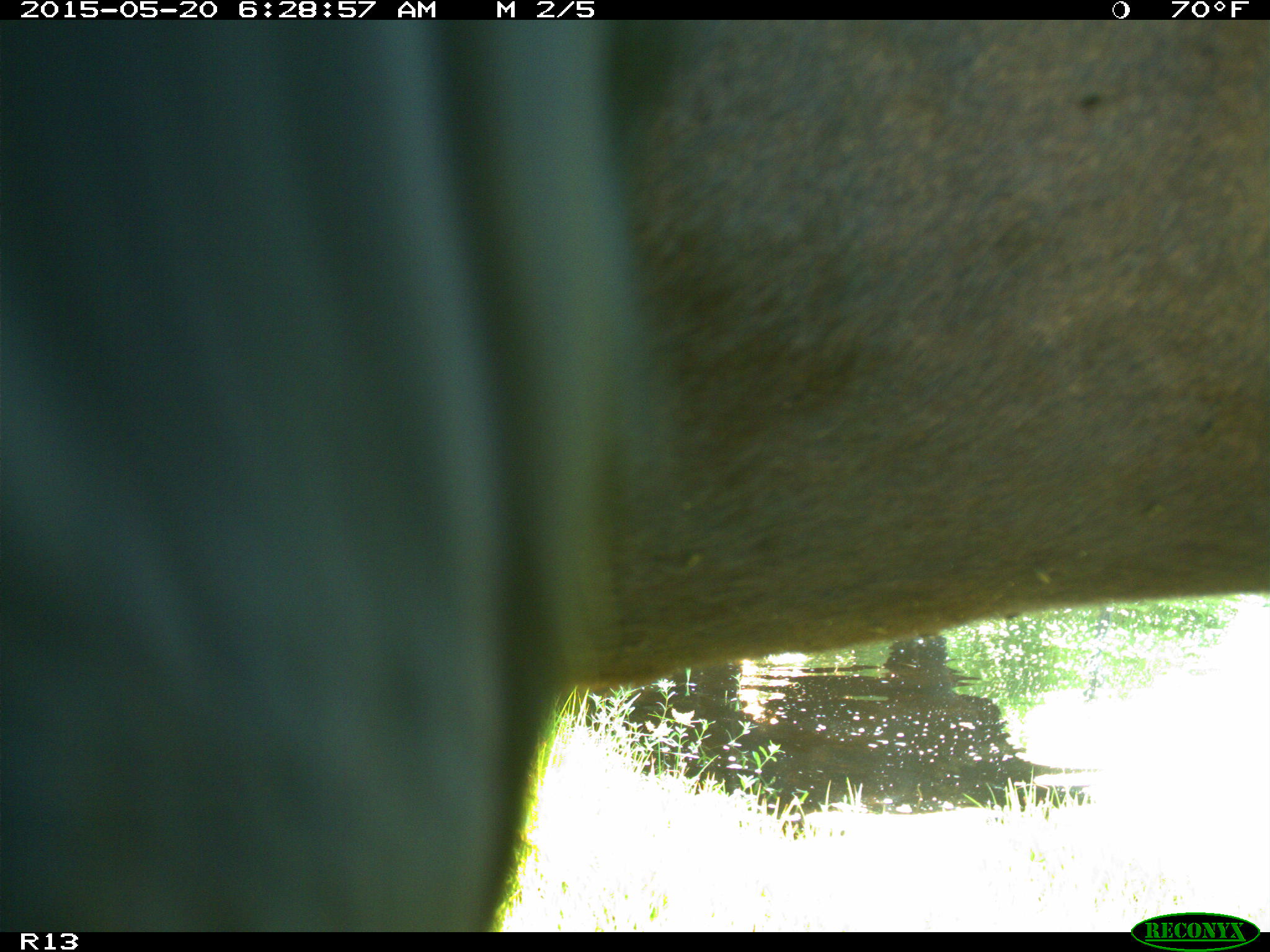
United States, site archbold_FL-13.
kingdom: Animalia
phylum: Chordata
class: Mammalia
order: Artiodactyla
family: Bovidae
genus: Bos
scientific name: Bos taurus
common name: domestic cow